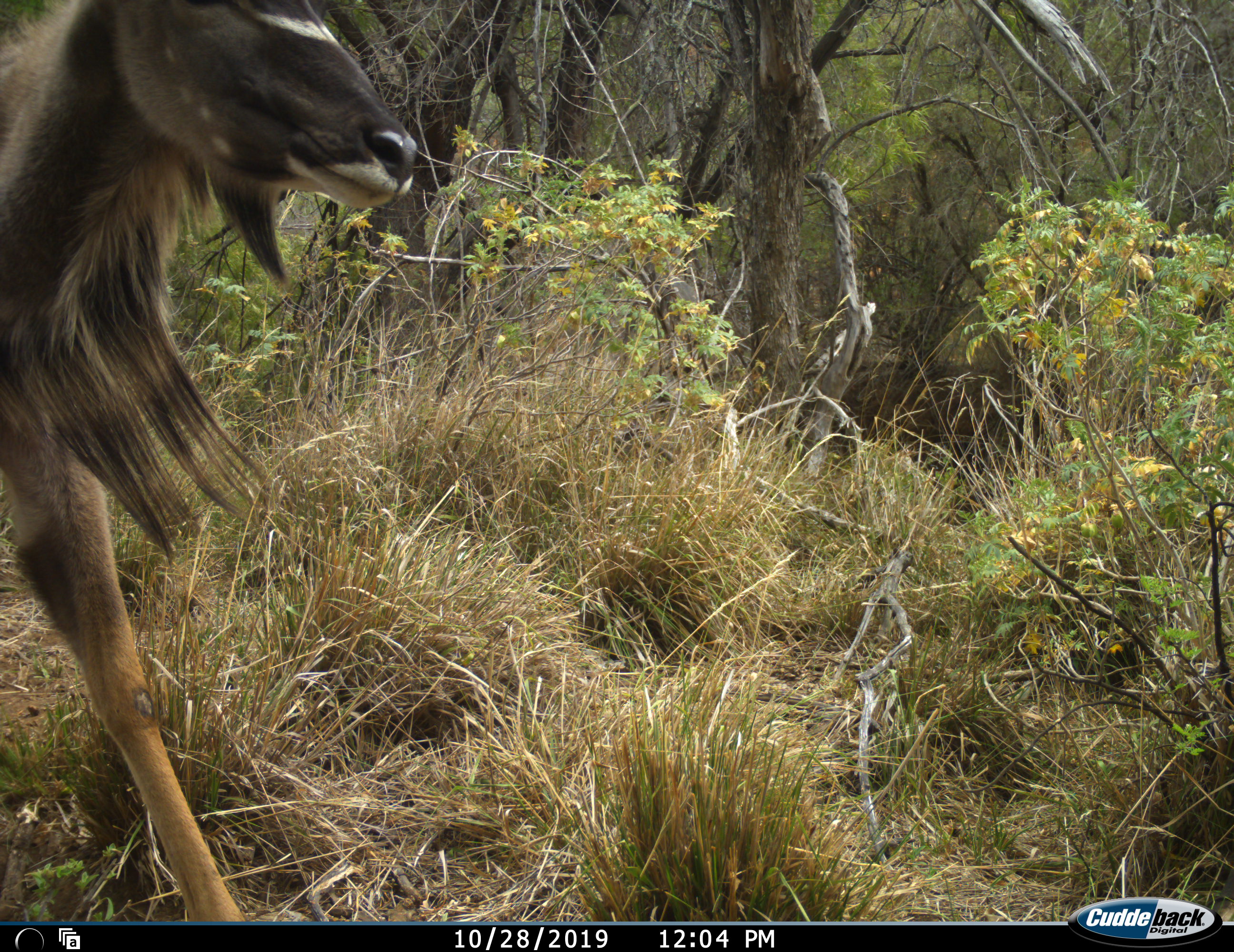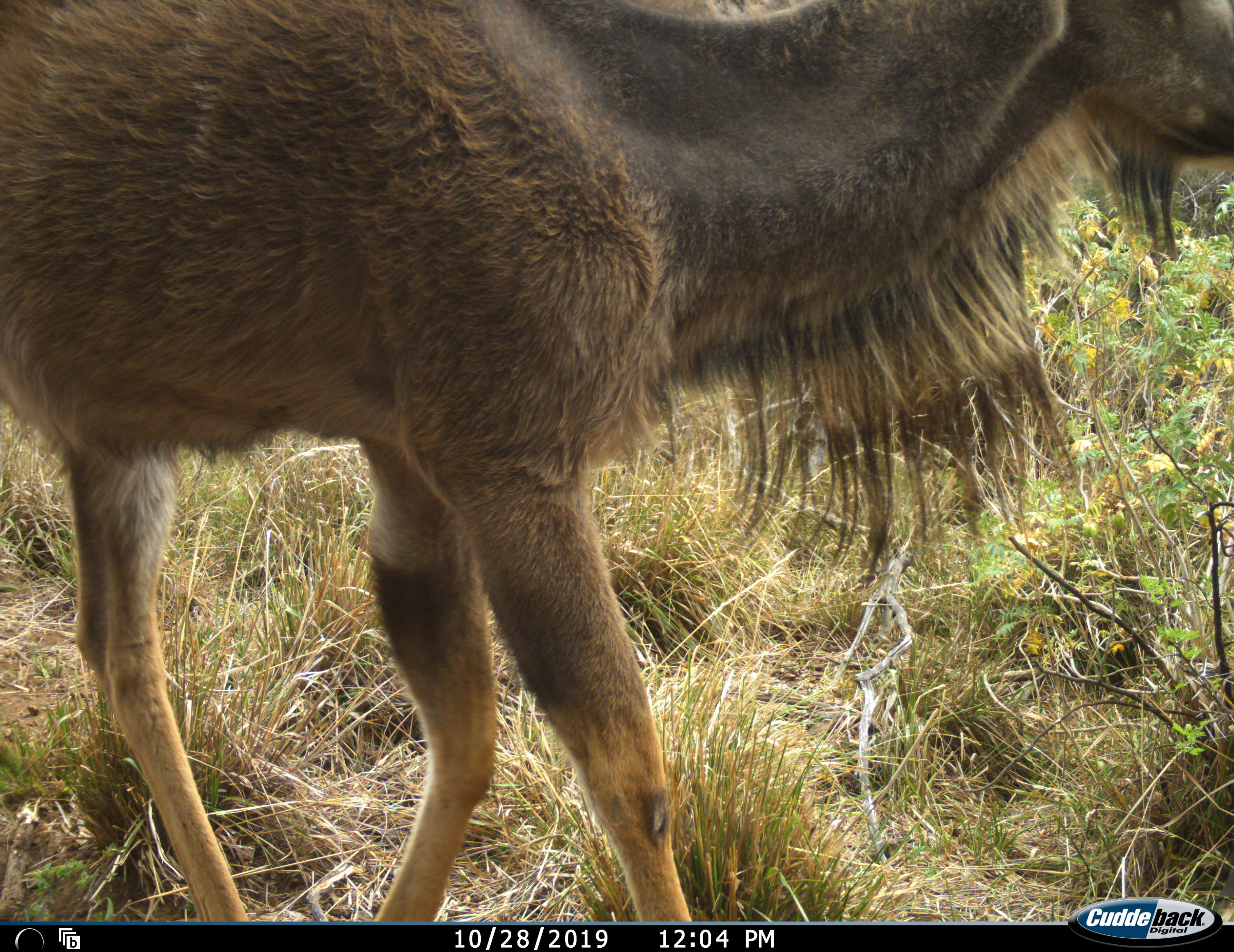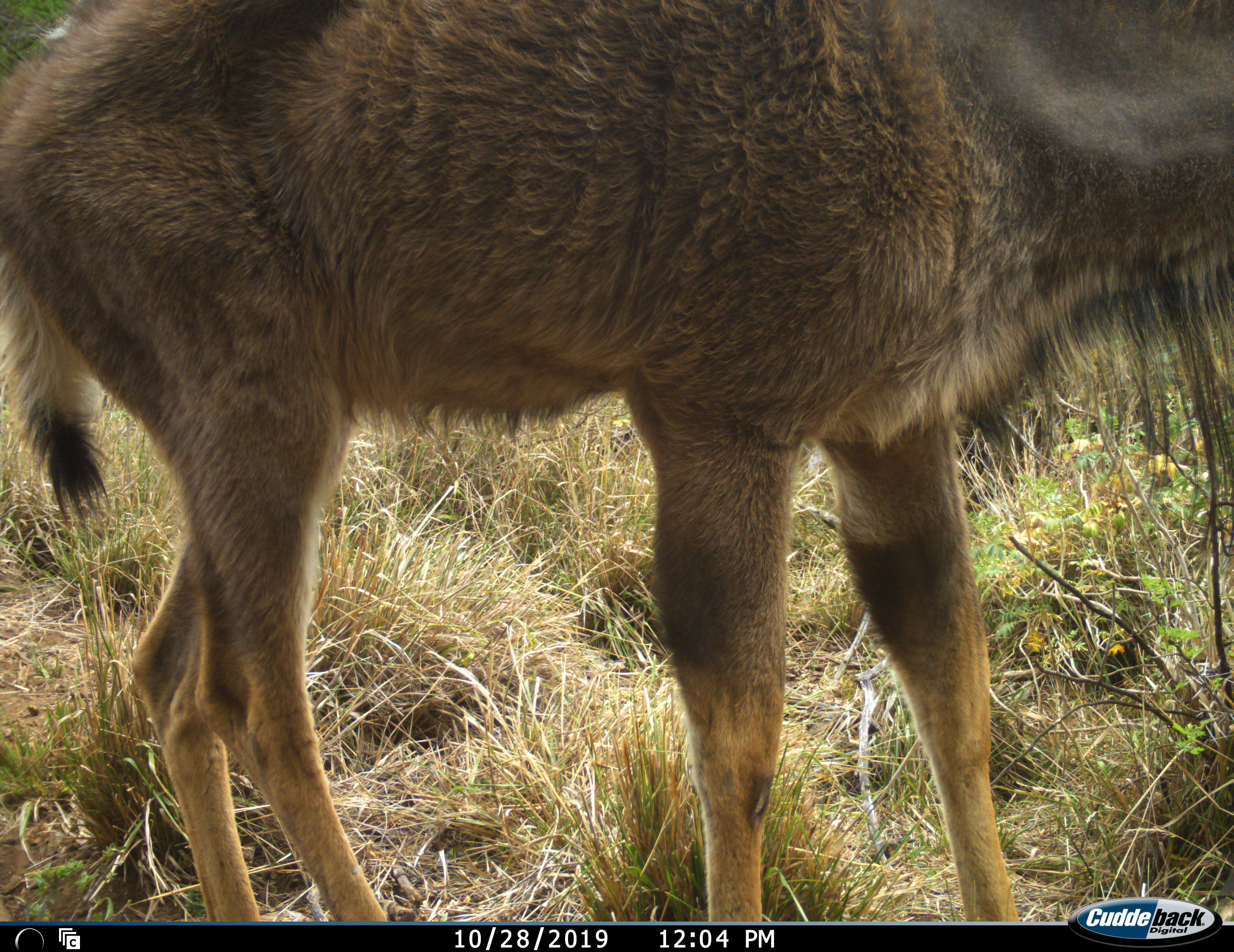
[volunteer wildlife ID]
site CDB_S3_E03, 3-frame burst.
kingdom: Animalia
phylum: Chordata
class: Mammalia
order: Artiodactyla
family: Bovidae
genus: Tragelaphus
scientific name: Tragelaphus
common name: kudu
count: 1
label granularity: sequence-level